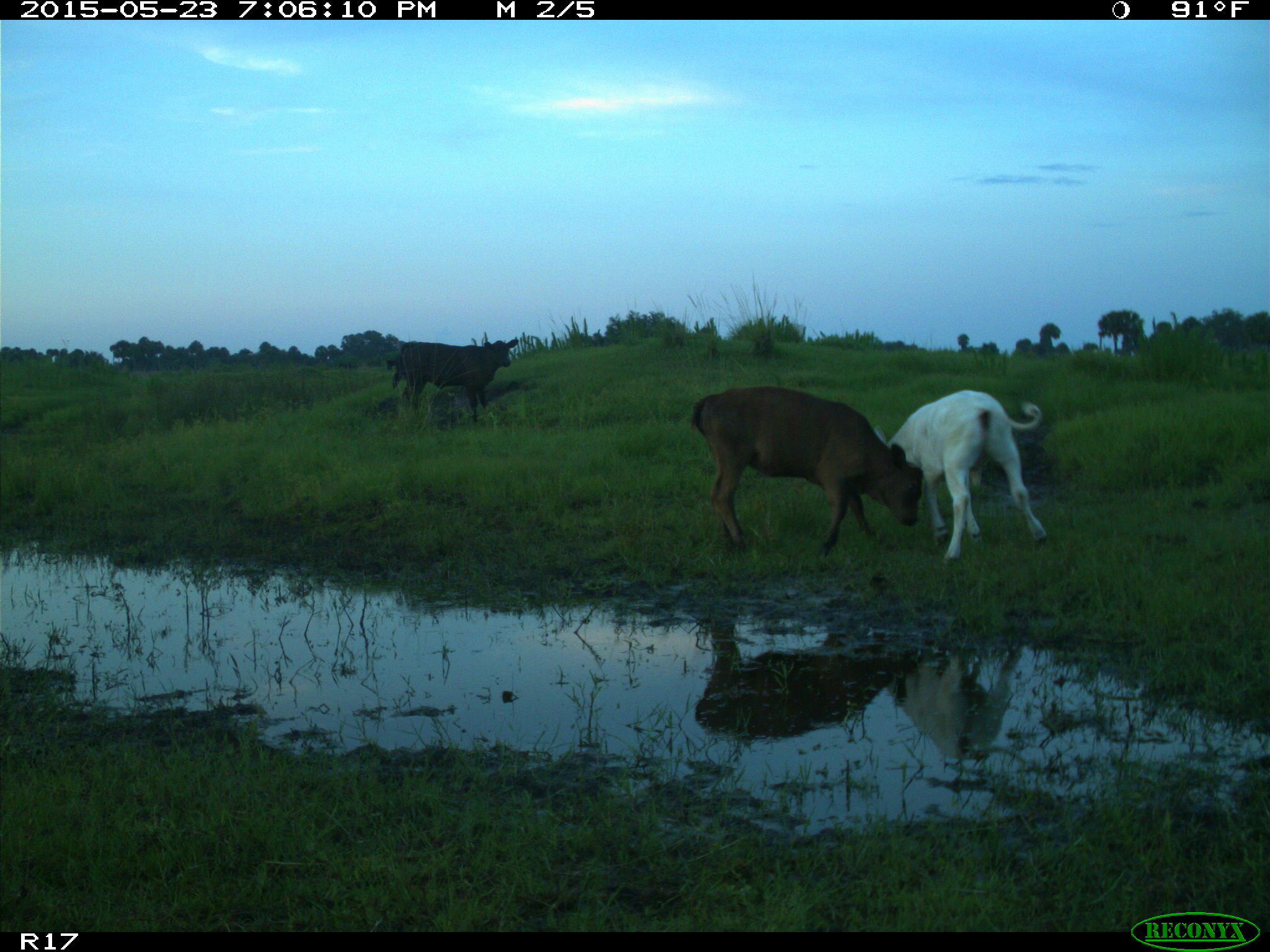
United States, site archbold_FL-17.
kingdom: Animalia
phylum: Chordata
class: Mammalia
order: Artiodactyla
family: Bovidae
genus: Bos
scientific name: Bos taurus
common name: domestic cow